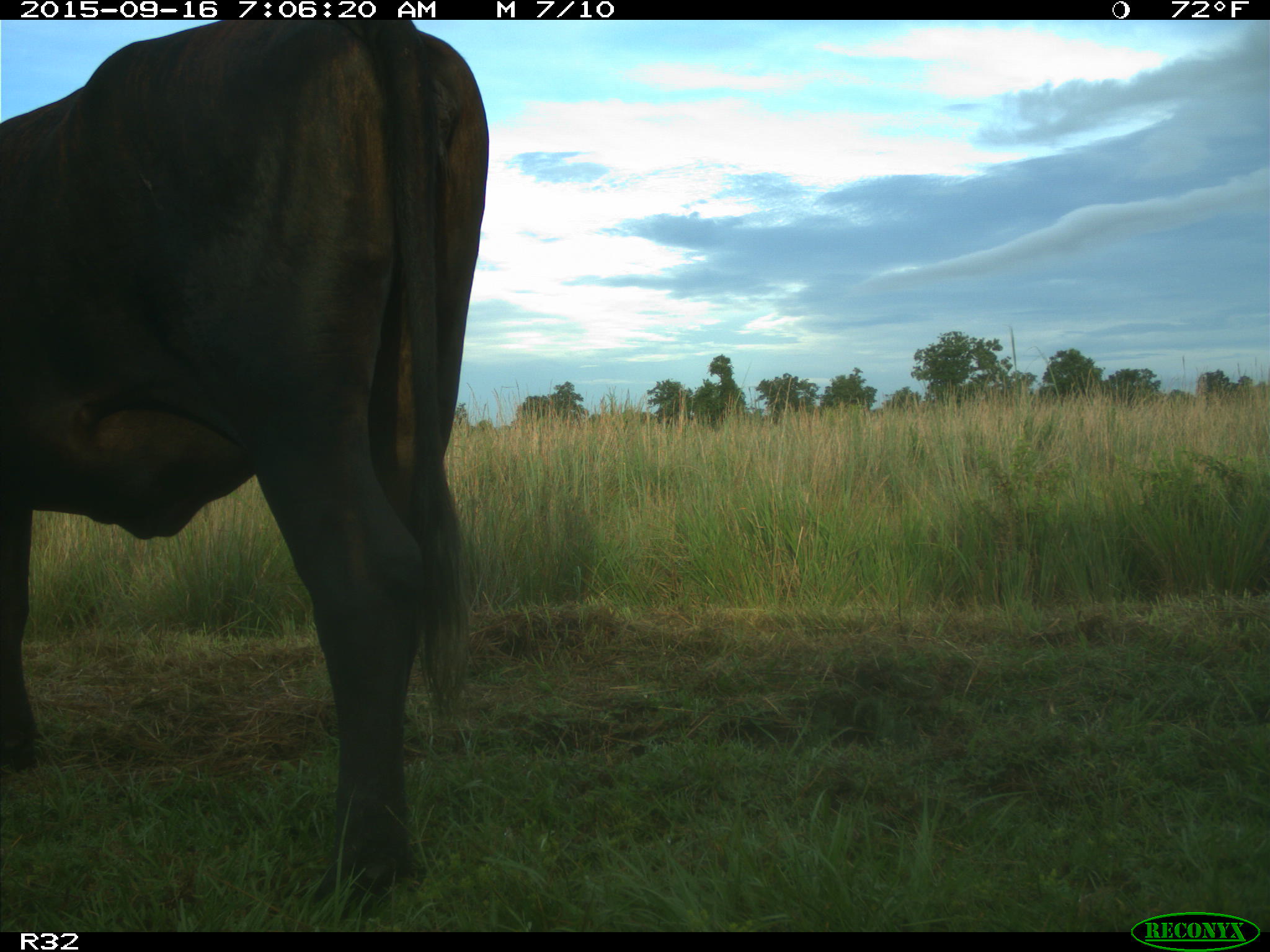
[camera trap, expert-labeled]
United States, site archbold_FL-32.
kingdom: Animalia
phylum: Chordata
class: Mammalia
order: Artiodactyla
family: Bovidae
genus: Bos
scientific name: Bos taurus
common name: domestic cow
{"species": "Bos taurus (domestic cow)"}